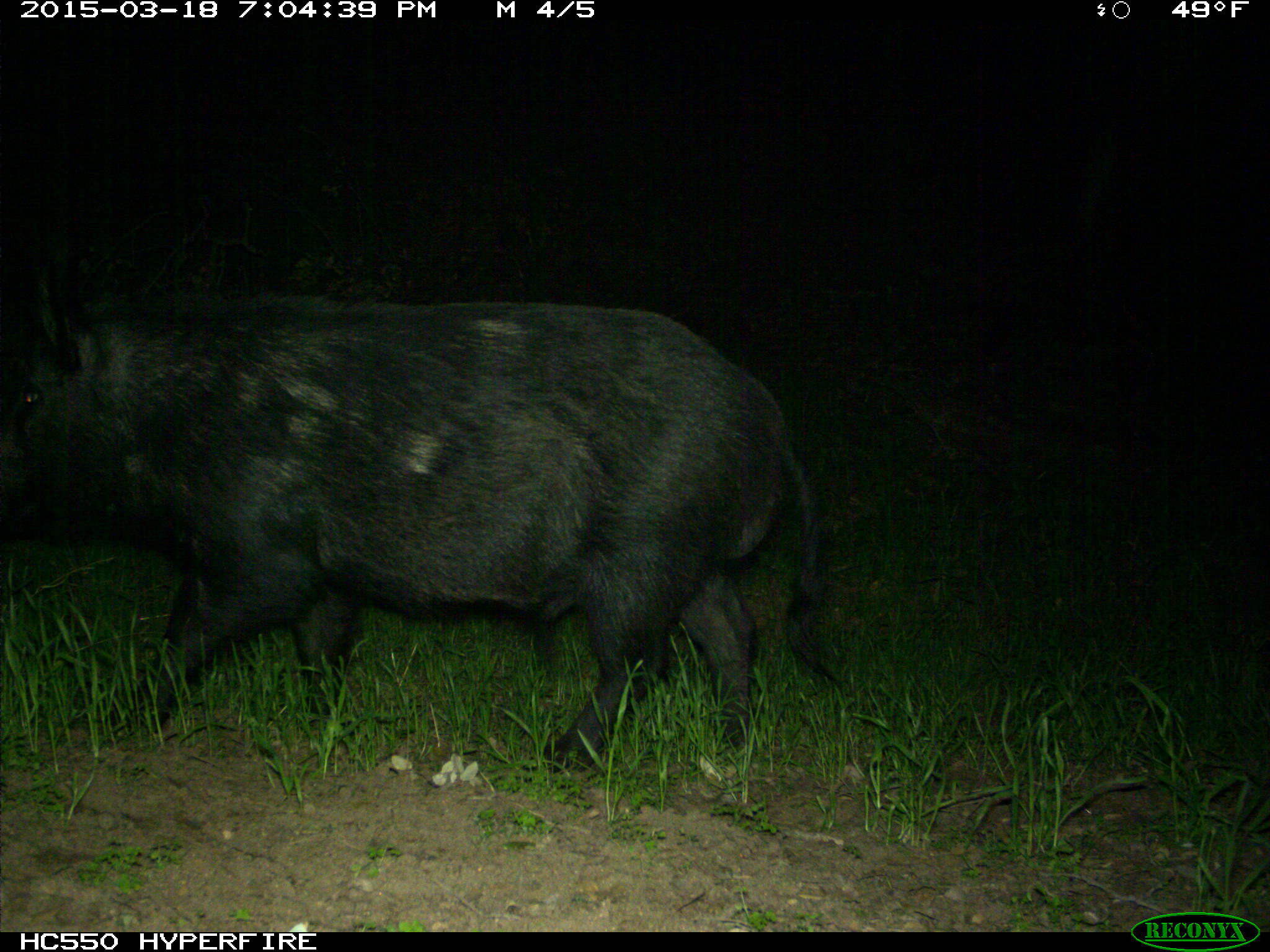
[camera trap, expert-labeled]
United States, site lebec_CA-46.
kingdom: Animalia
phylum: Chordata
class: Mammalia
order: Artiodactyla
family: Suidae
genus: Sus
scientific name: Sus scrofa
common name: wild boar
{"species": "Sus scrofa (wild boar)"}